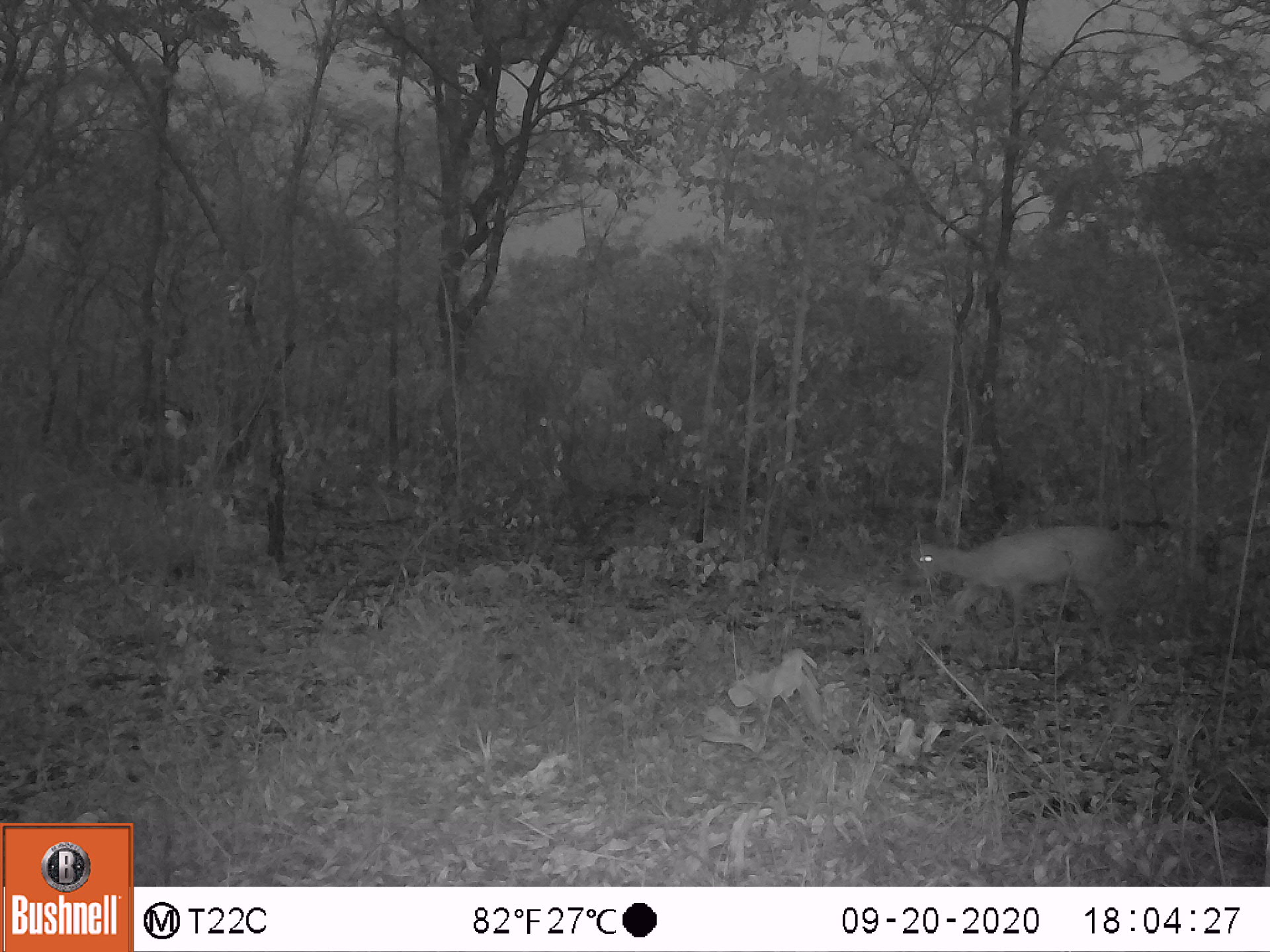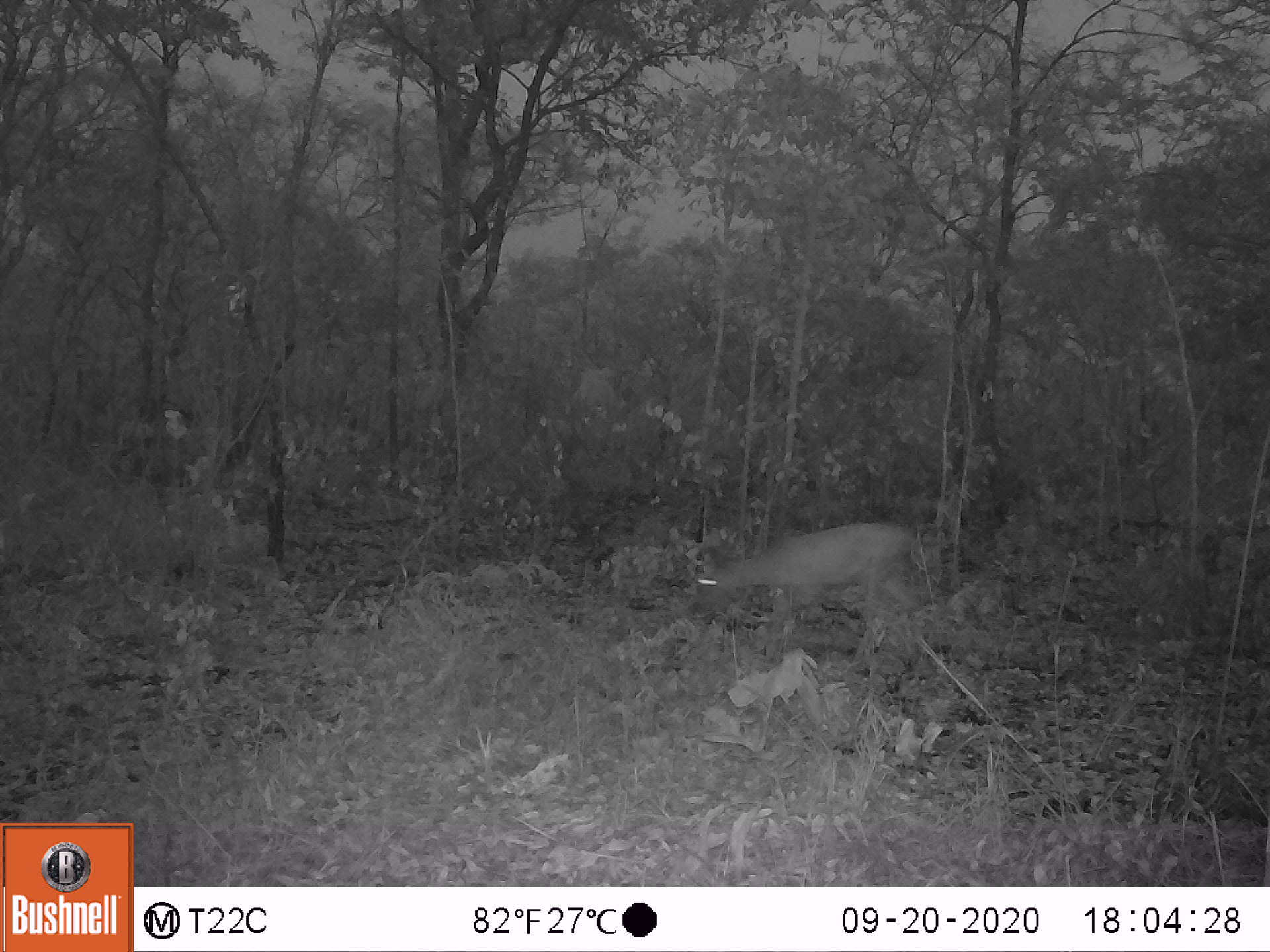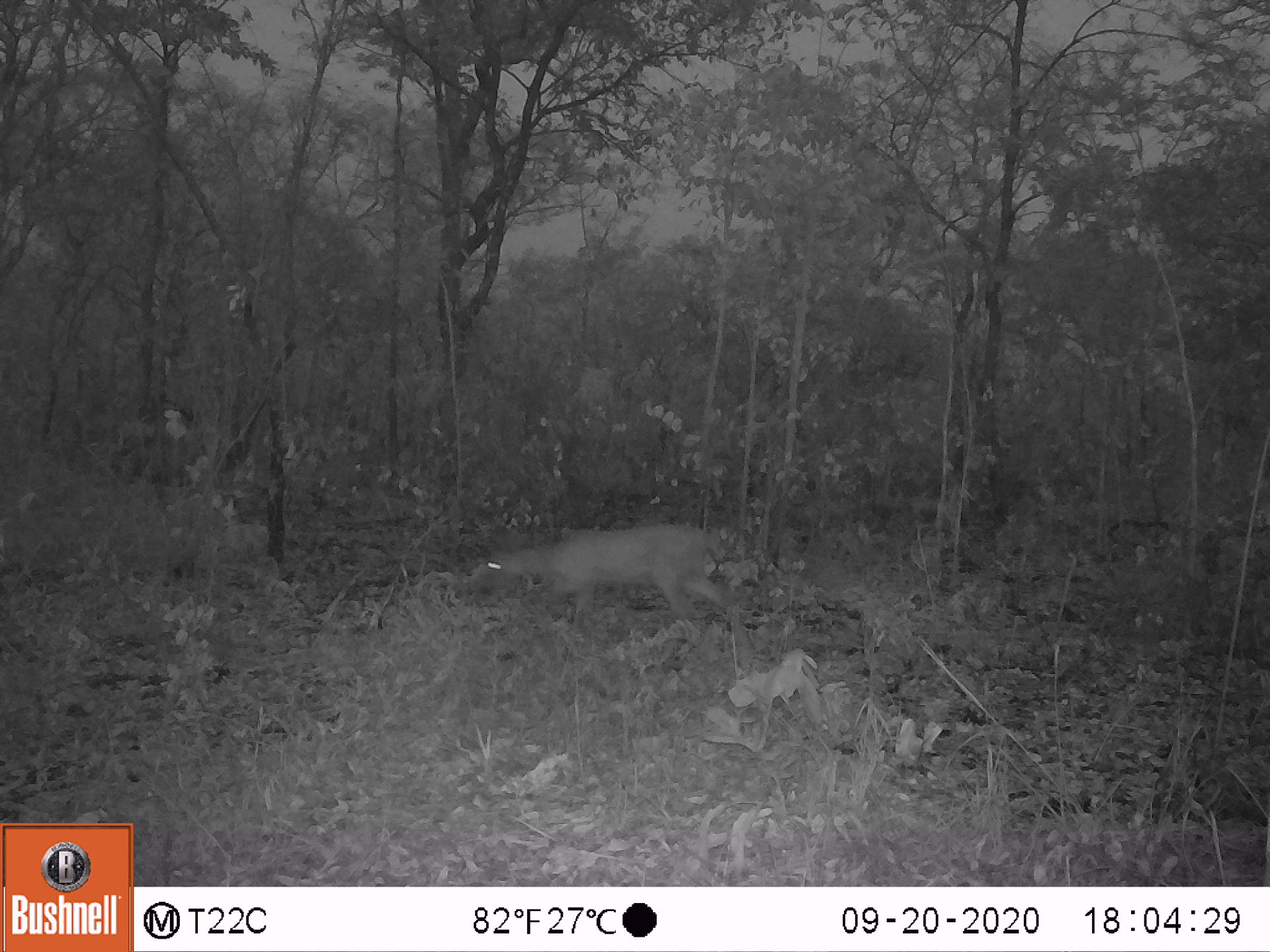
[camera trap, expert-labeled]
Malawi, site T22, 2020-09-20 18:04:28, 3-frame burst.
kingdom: Animalia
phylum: Chordata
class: Mammalia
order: Artiodactyla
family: Bovidae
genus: Sylvicapra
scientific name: Sylvicapra grimmia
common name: common duiker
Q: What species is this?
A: Common duiker (Sylvicapra grimmia).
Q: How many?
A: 1.